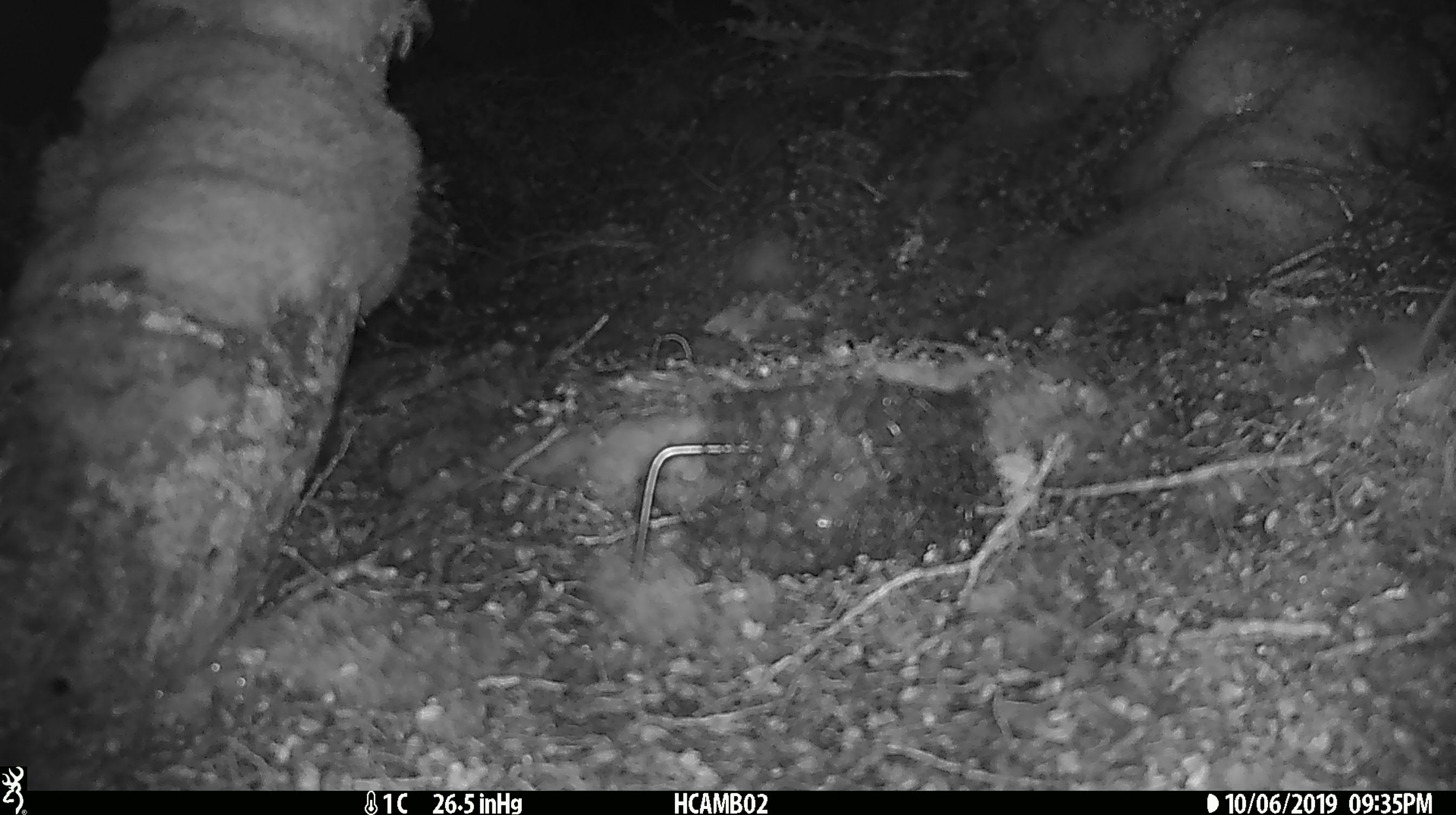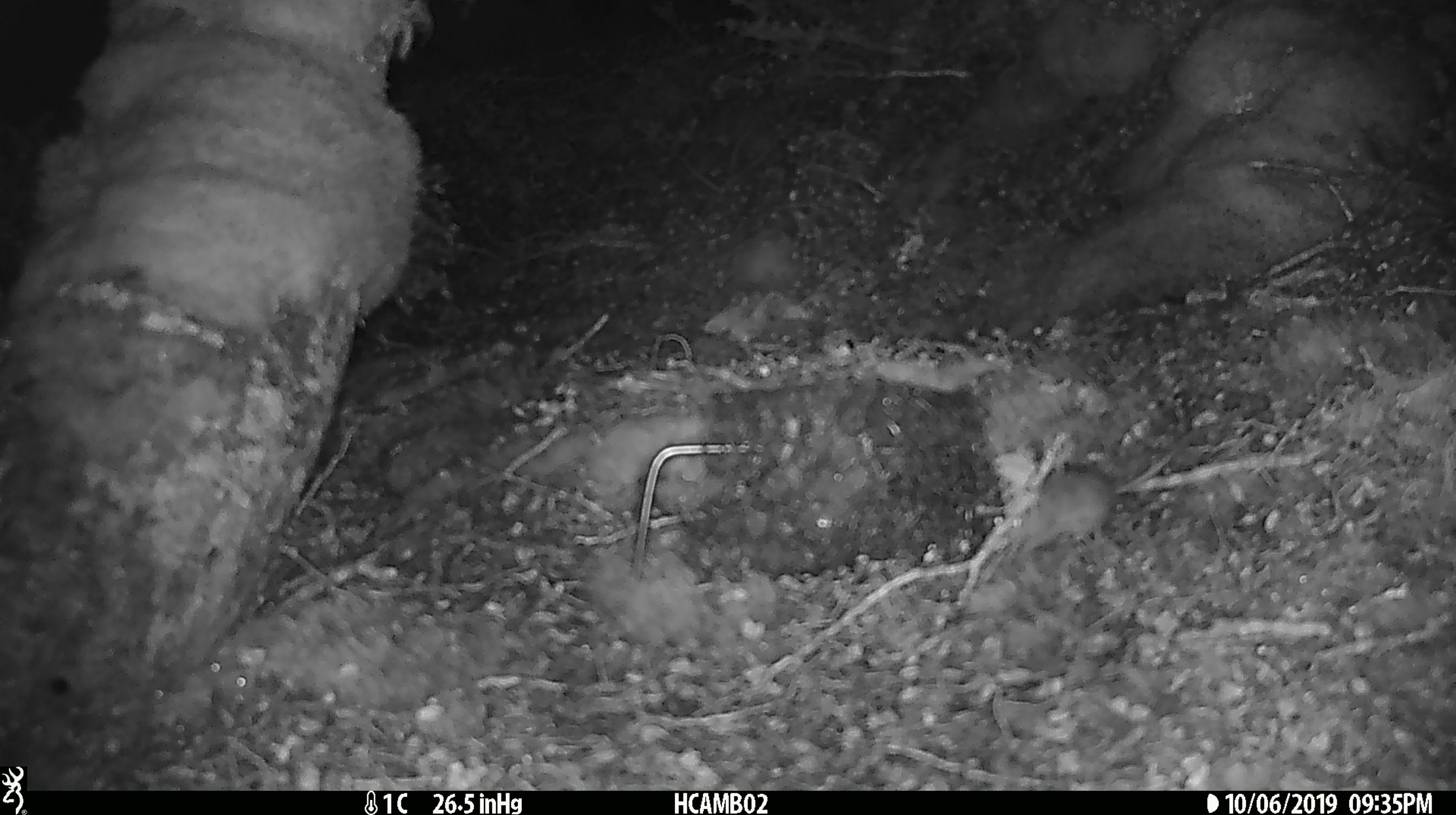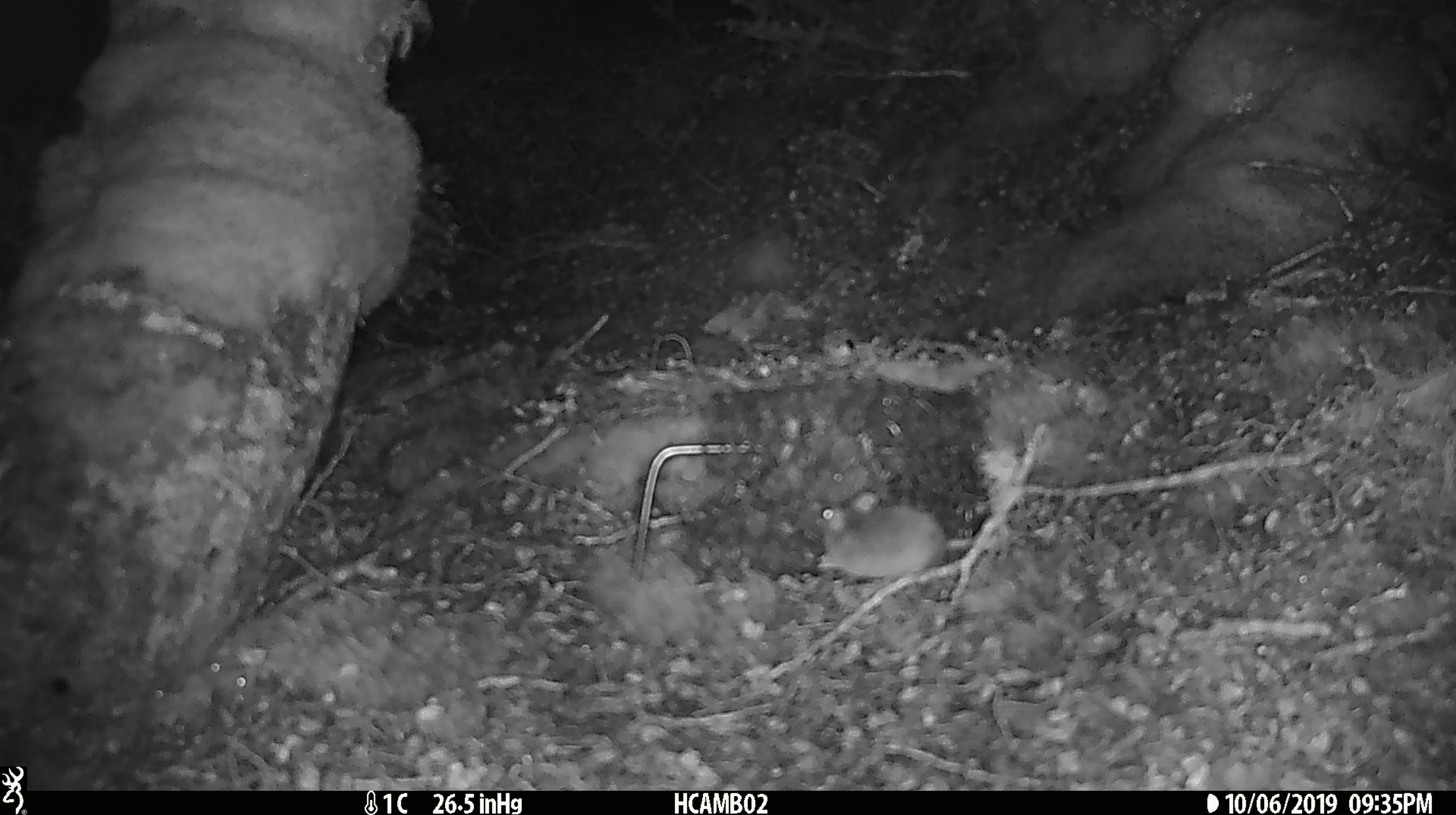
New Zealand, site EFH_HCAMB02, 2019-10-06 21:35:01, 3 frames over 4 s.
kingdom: Animalia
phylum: Chordata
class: Mammalia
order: Rodentia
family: Muridae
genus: Mus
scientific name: Mus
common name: mouse